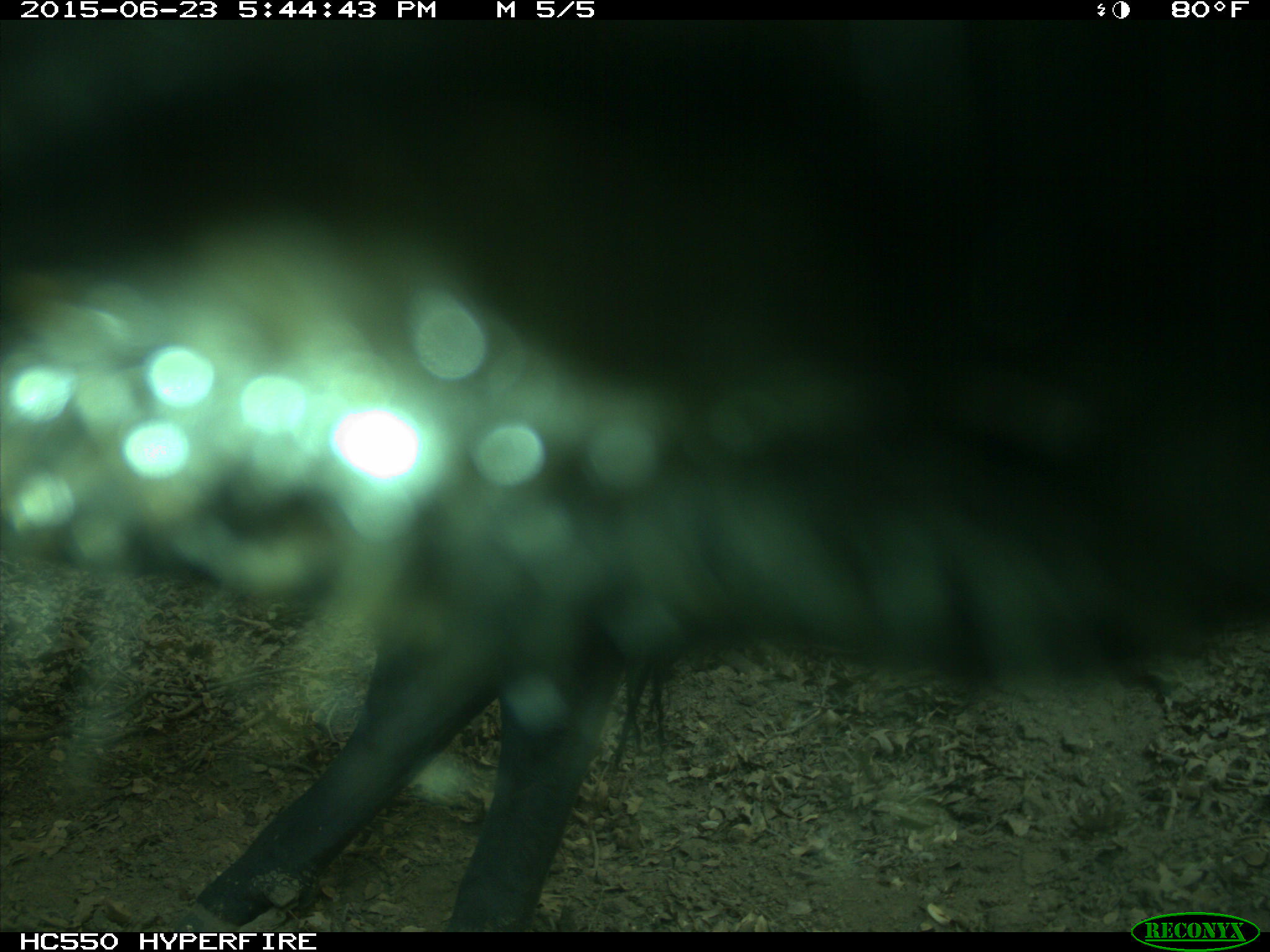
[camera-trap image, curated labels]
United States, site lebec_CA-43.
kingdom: Animalia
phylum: Chordata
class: Mammalia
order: Artiodactyla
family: Bovidae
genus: Bos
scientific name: Bos taurus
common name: domestic cow